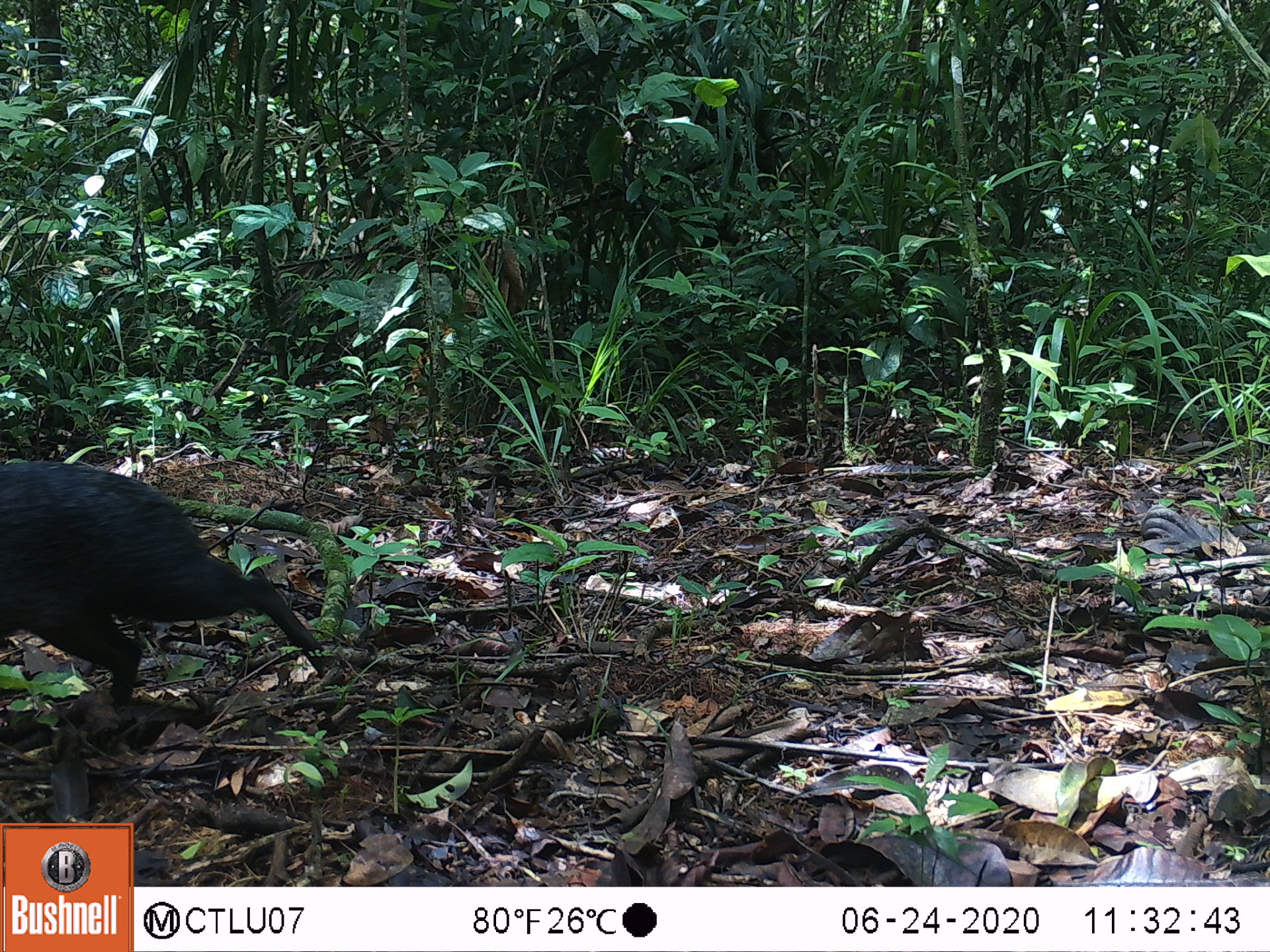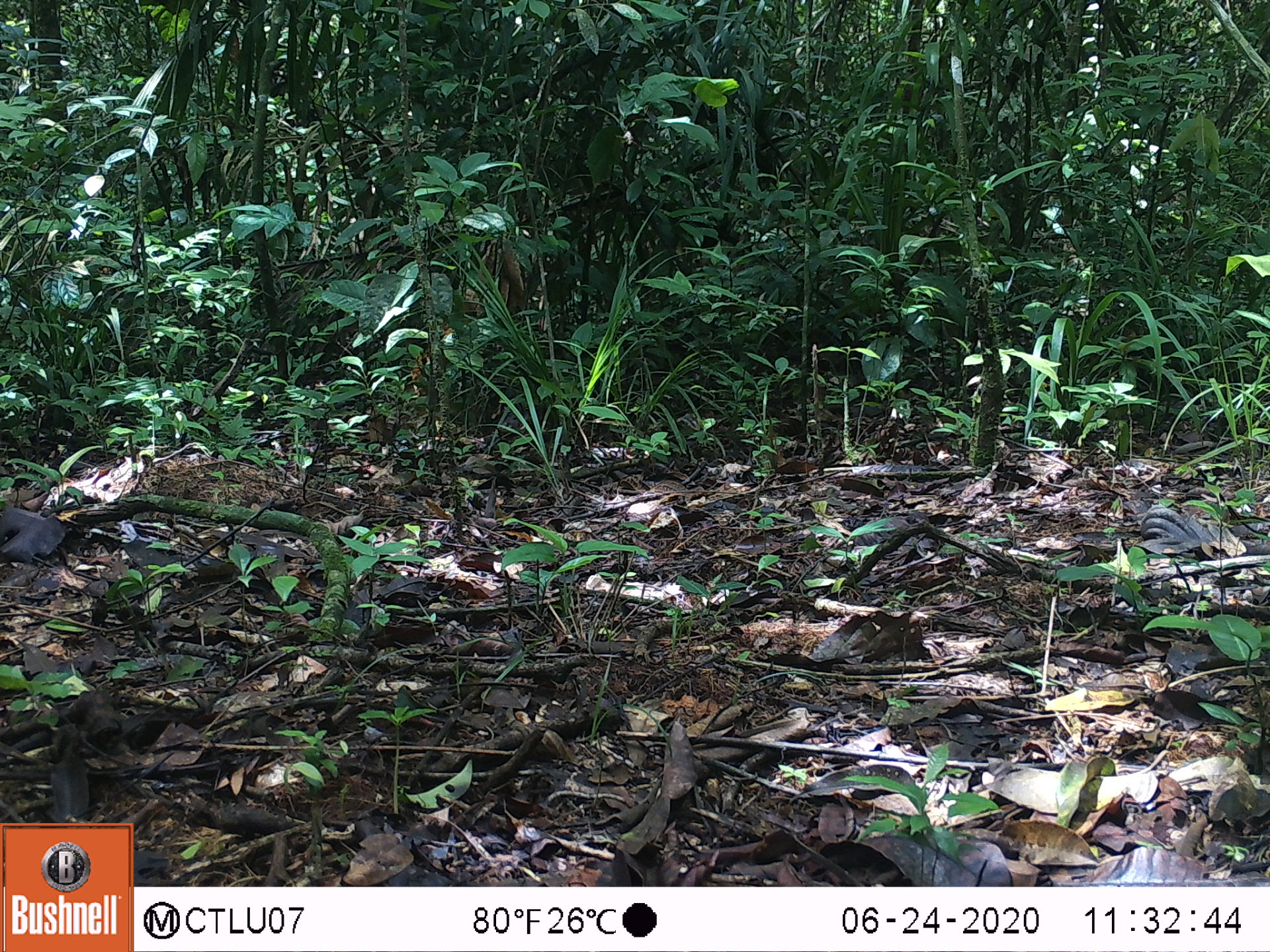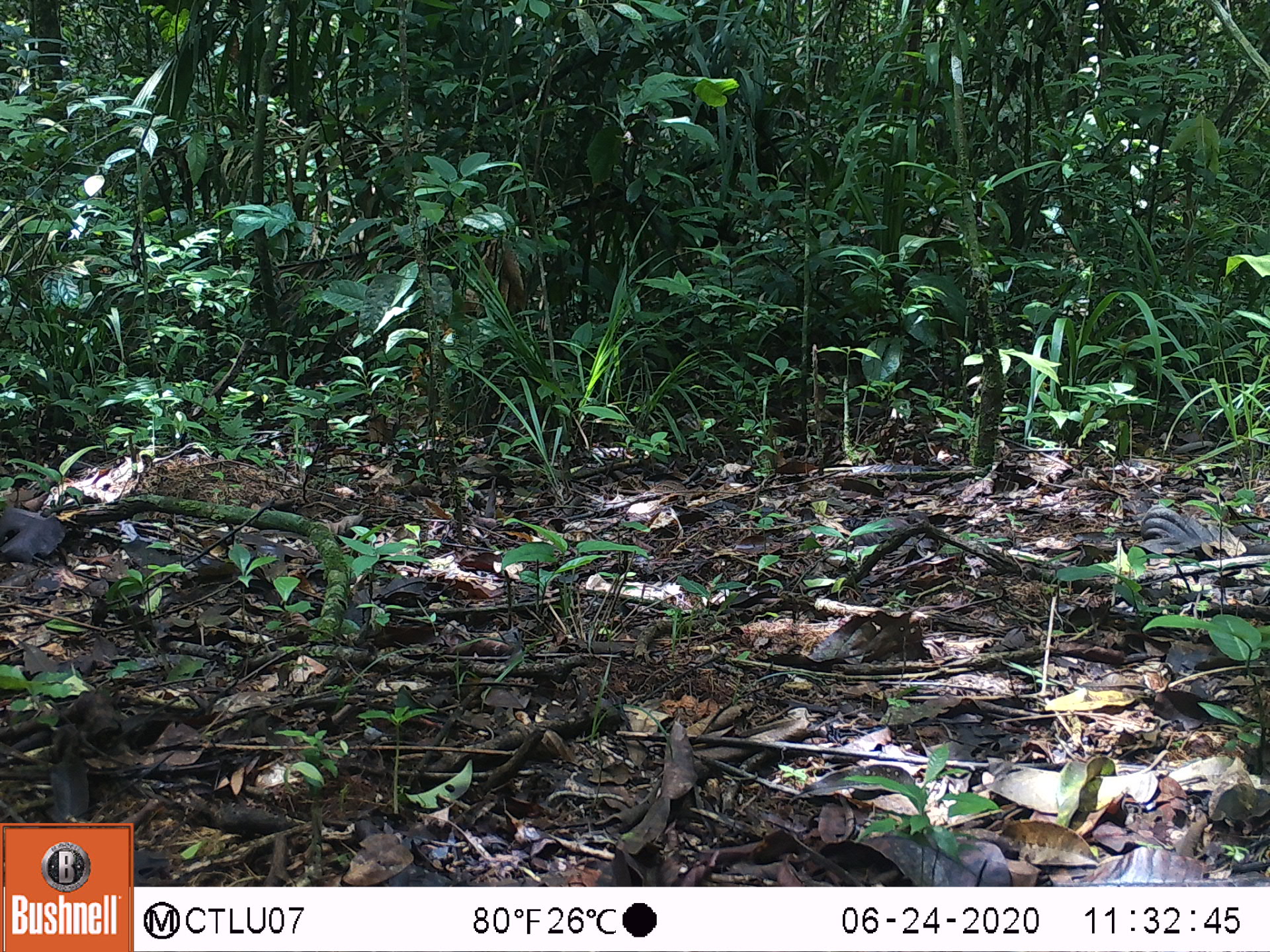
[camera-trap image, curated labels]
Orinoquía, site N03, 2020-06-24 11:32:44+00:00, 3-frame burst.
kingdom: Animalia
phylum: Chordata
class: Mammalia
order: Rodentia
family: Dasyproctidae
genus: Dasyprocta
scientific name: Dasyprocta fuliginosa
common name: black agouti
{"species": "black agouti (Dasyprocta fuliginosa)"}